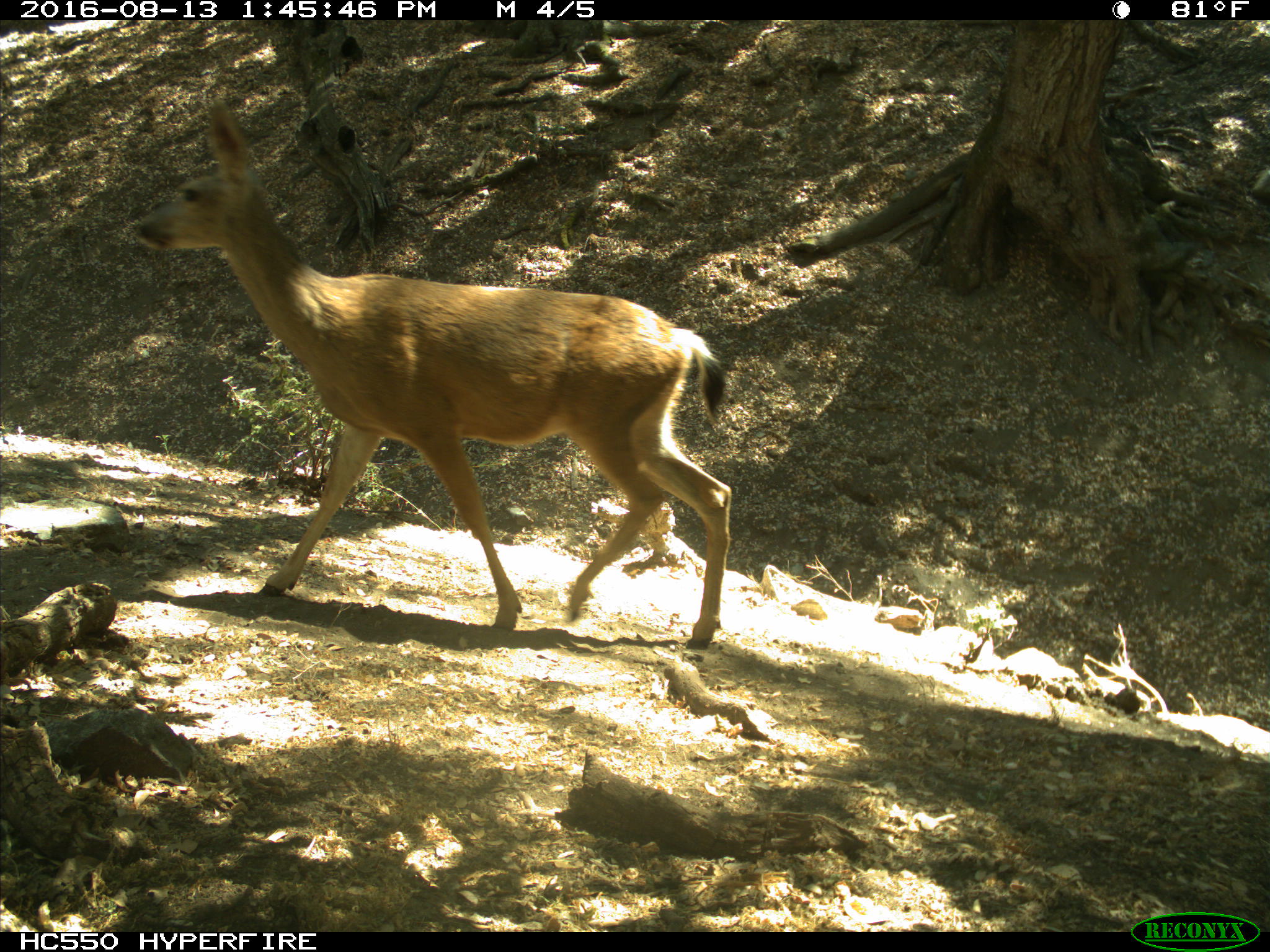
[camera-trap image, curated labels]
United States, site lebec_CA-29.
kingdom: Animalia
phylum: Chordata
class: Mammalia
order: Artiodactyla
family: Cervidae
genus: Odocoileus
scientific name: Odocoileus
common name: deer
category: unidentified deer